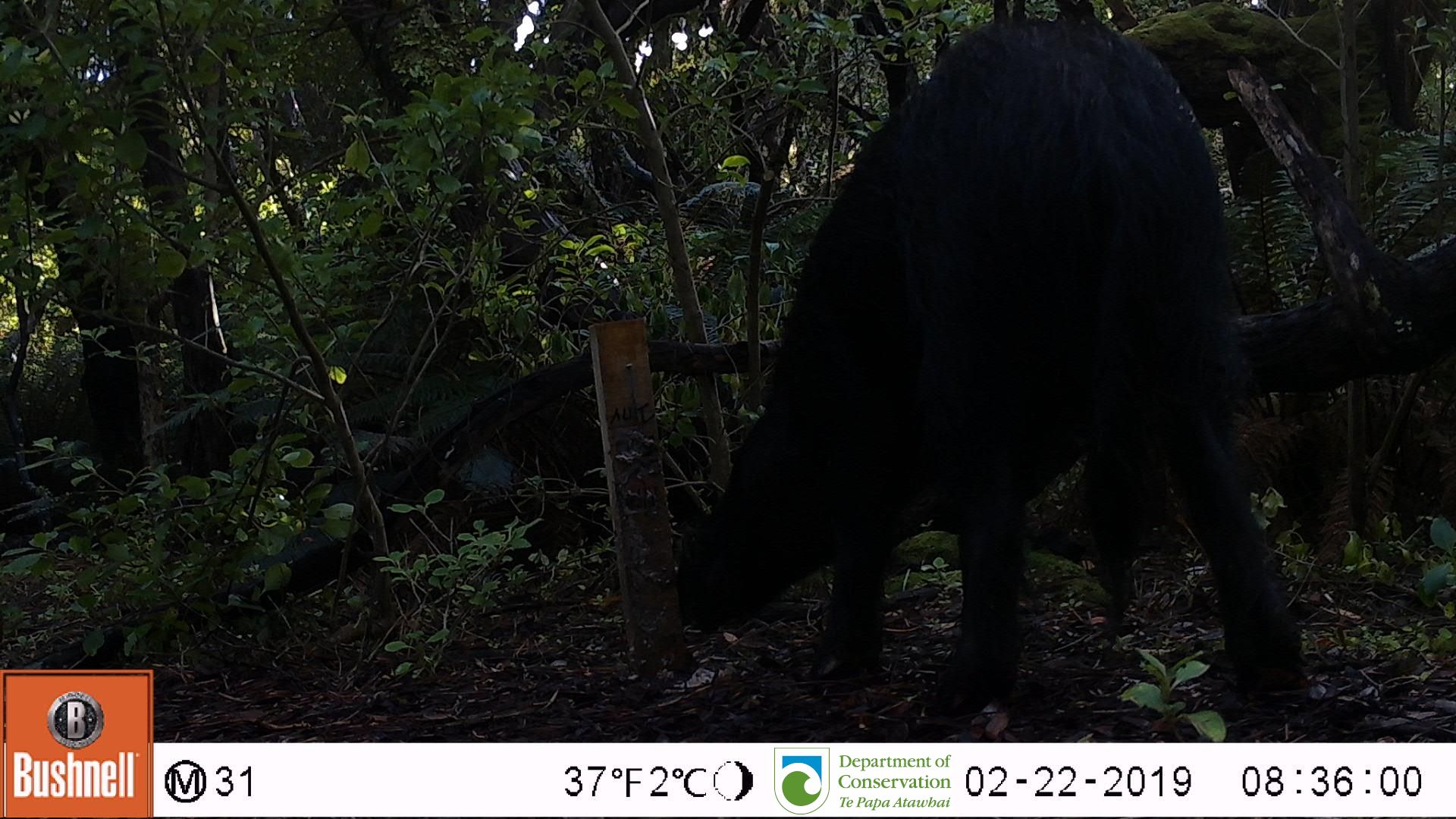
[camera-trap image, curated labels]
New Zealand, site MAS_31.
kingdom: Animalia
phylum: Chordata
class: Mammalia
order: Artiodactyla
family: Suidae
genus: Sus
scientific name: Sus scrofa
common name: pig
Pig (Sus scrofa).